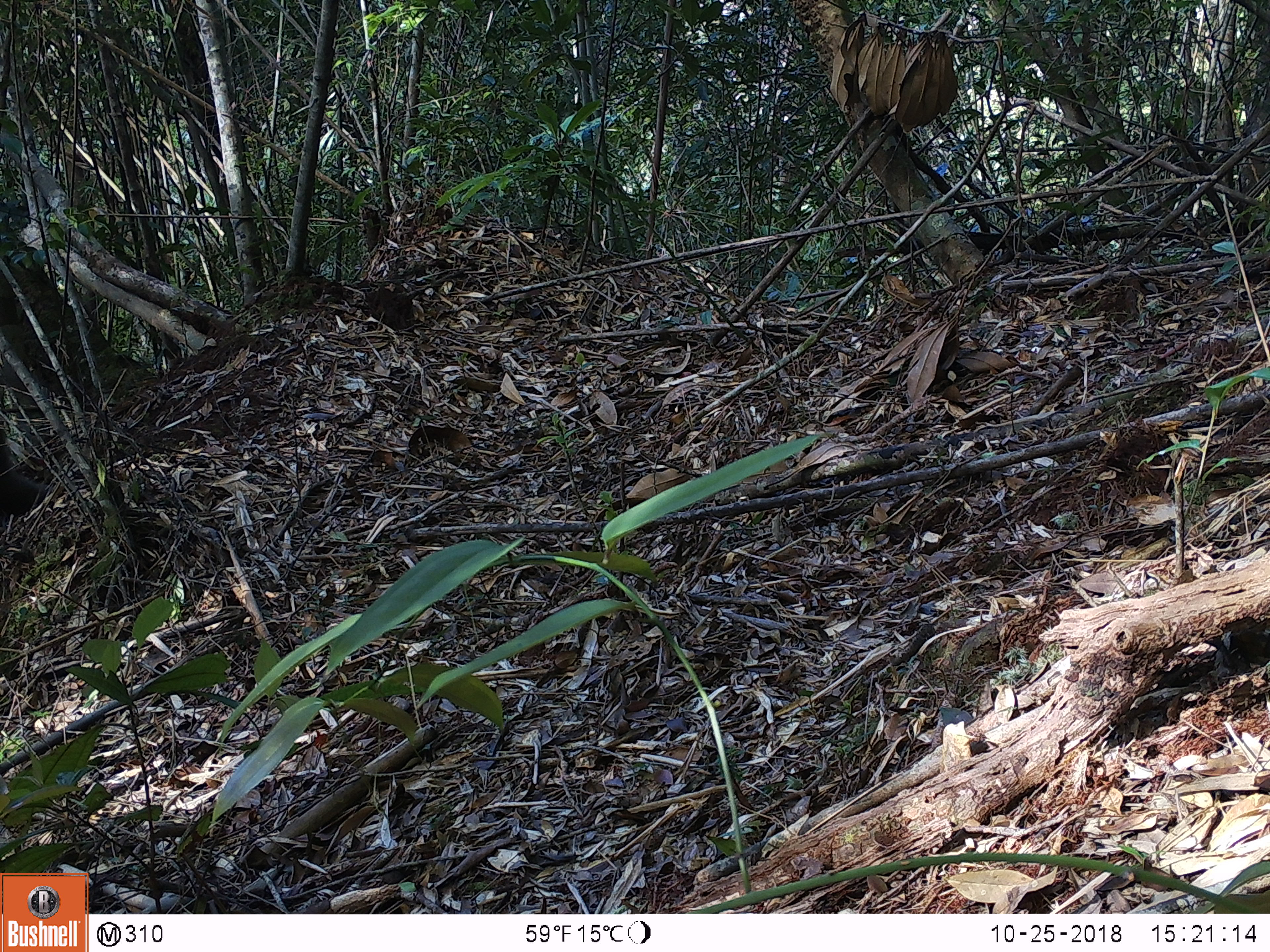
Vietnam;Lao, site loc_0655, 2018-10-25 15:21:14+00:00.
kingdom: Animalia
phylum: Chordata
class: Mammalia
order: Primates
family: Cercopithecidae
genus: Macaca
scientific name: Macaca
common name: macaques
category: assam or rhesus macaque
Assam or rhesus macaque (macaques) (Macaca). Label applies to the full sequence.